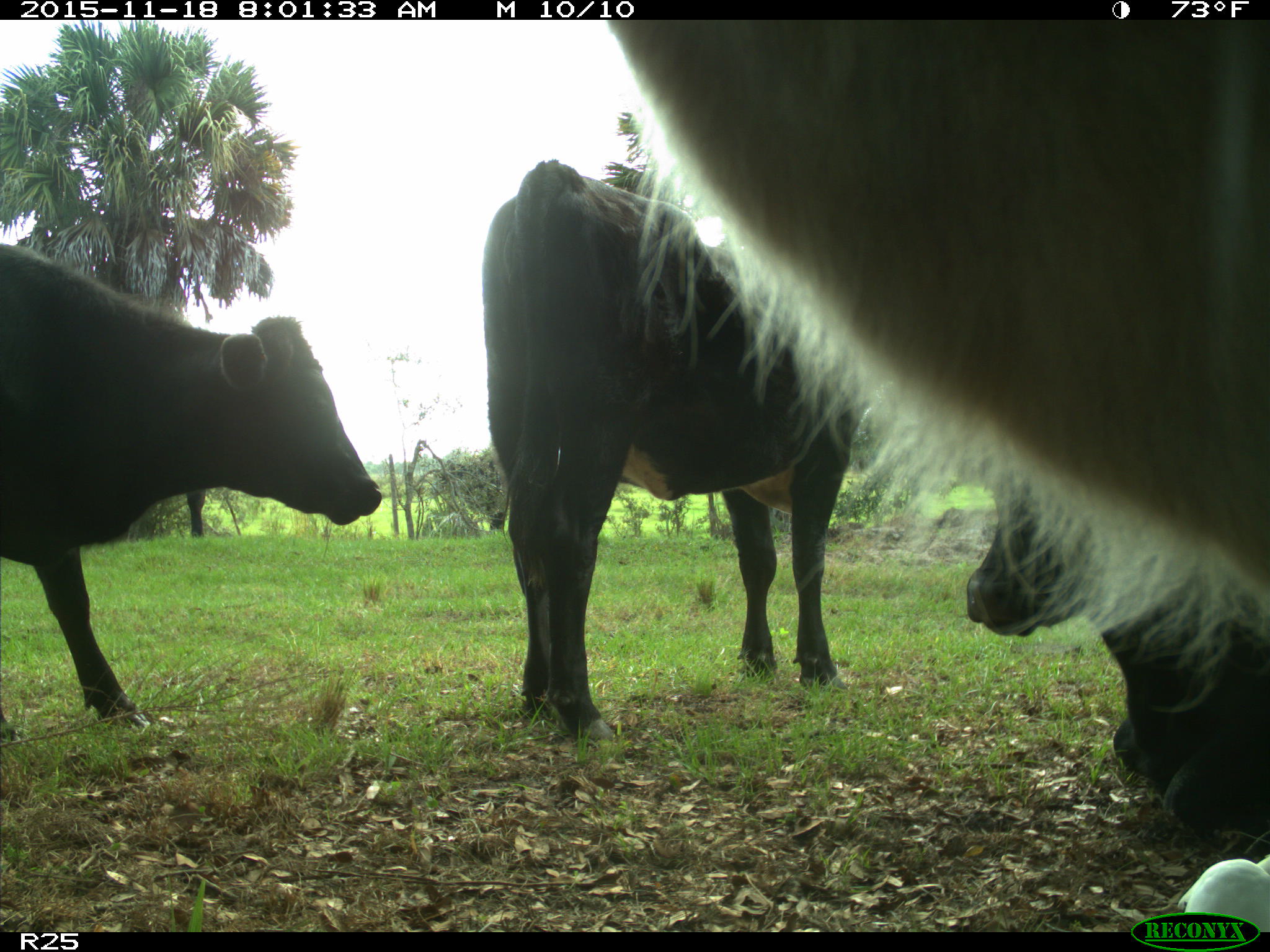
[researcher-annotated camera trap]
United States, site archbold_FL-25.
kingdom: Animalia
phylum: Chordata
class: Mammalia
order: Artiodactyla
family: Bovidae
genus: Bos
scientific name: Bos taurus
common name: domestic cow